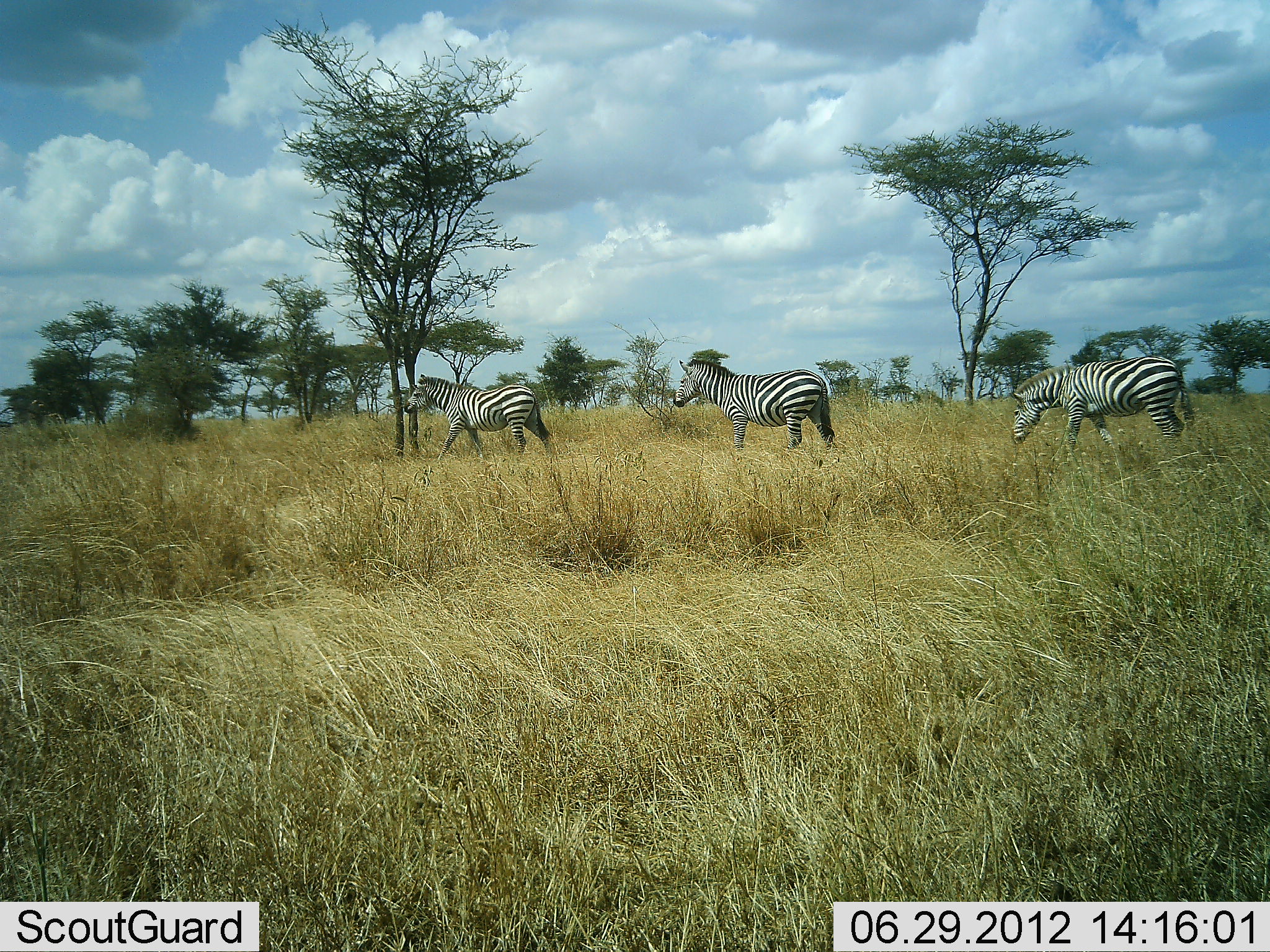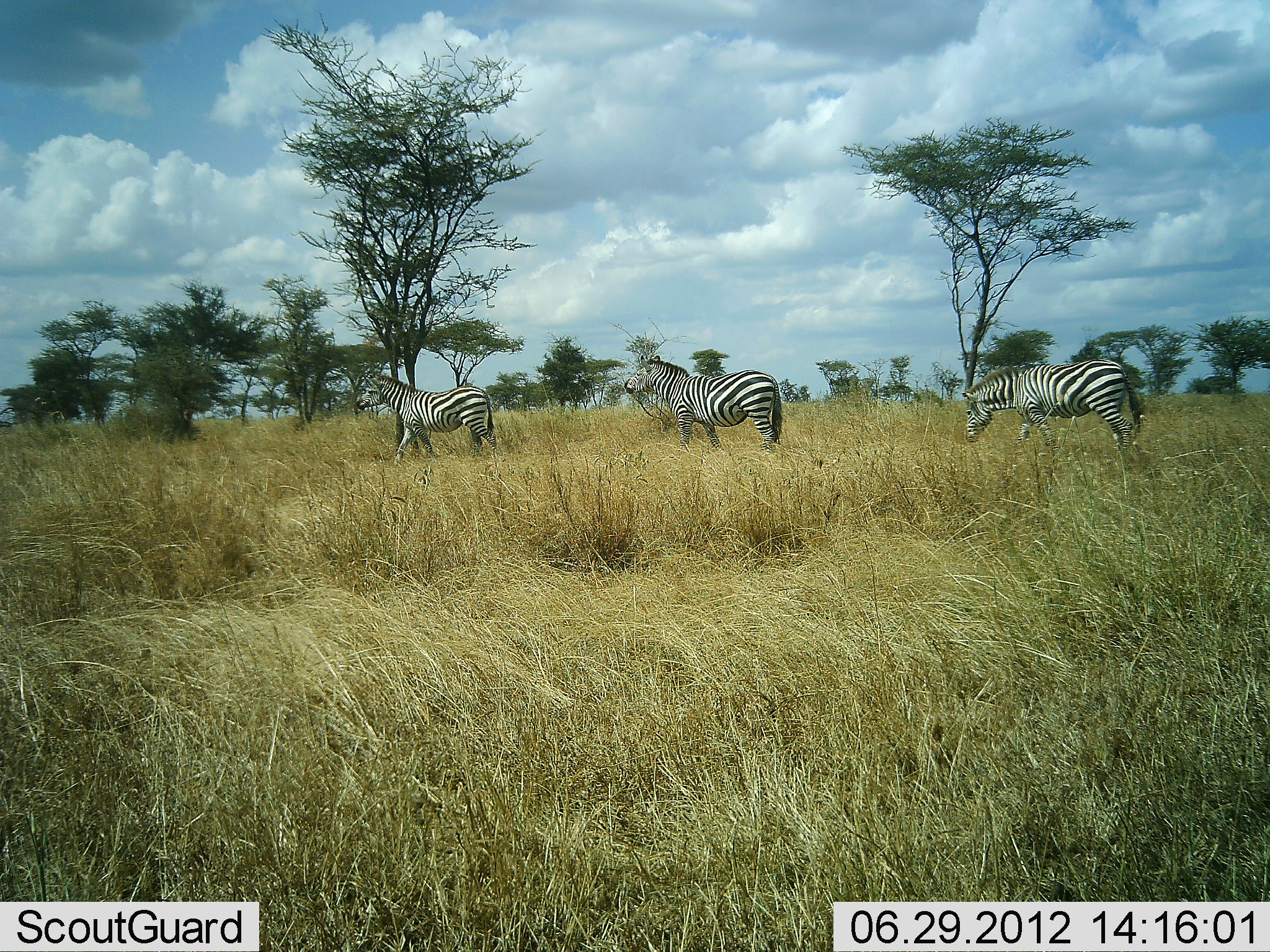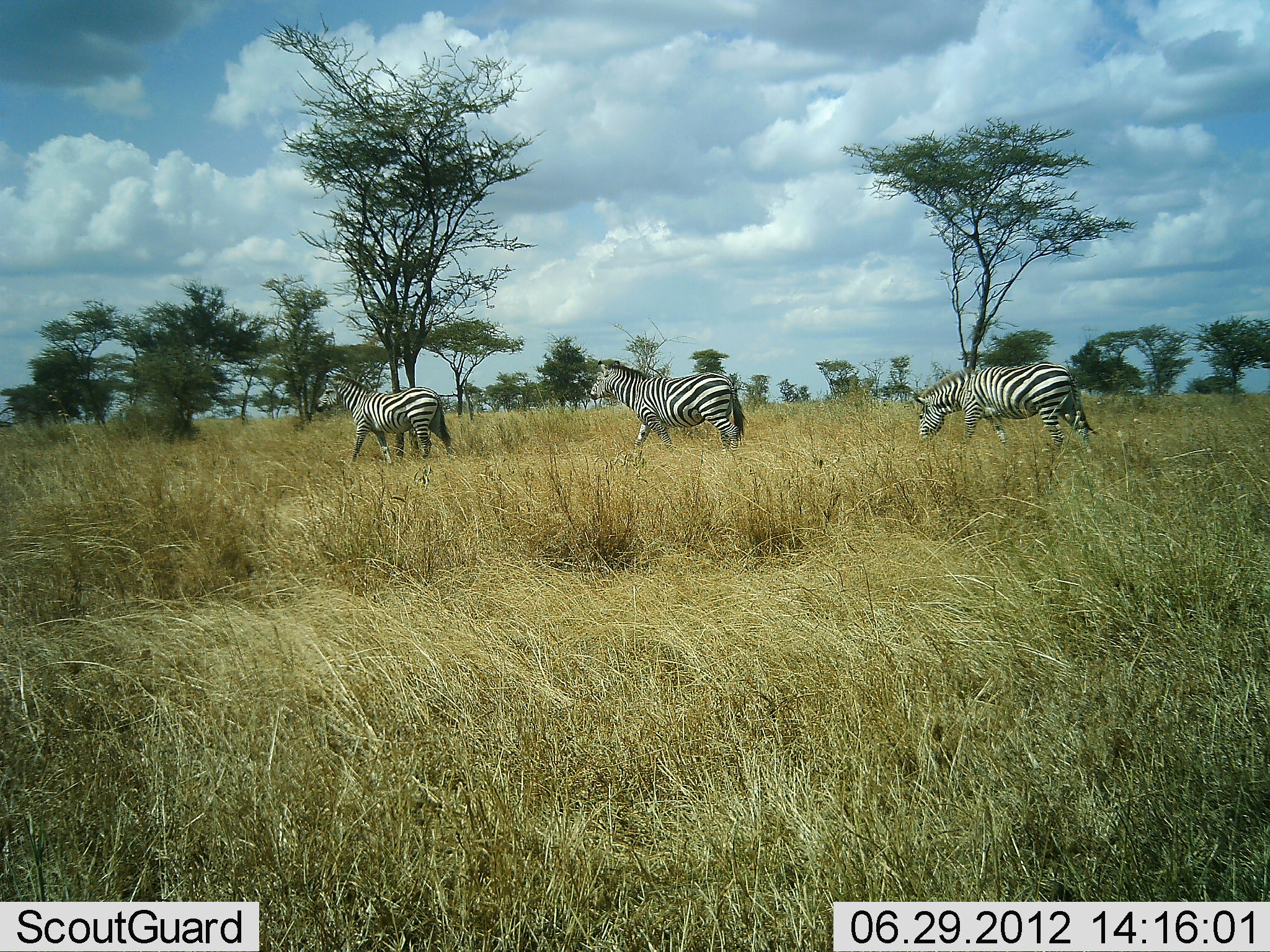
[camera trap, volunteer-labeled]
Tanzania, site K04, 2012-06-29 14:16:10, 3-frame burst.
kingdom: Animalia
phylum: Chordata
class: Mammalia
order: Perissodactyla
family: Equidae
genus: Equus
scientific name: Equus quagga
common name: plains zebra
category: zebra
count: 3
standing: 0%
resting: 0%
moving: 100%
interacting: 0%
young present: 0%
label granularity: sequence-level